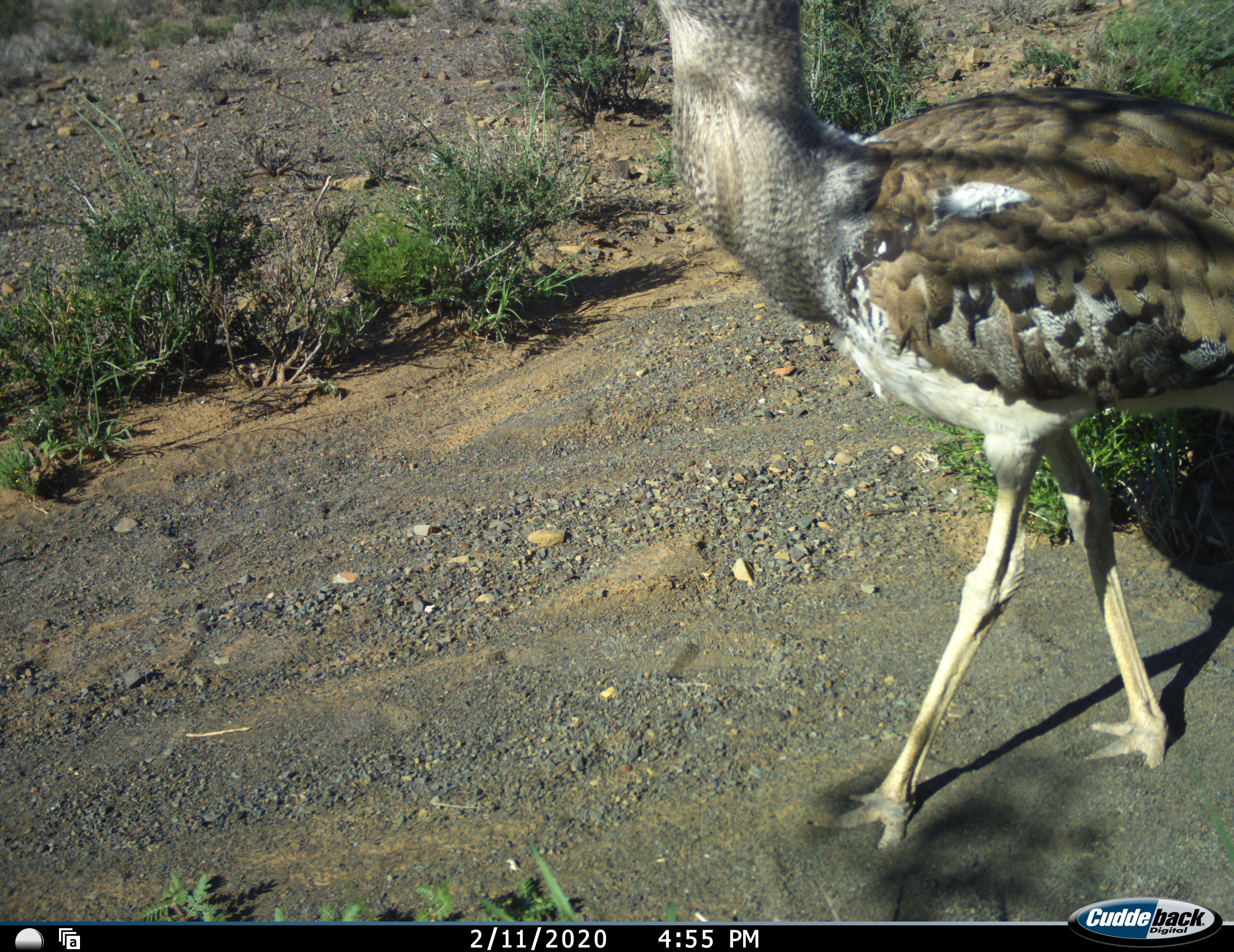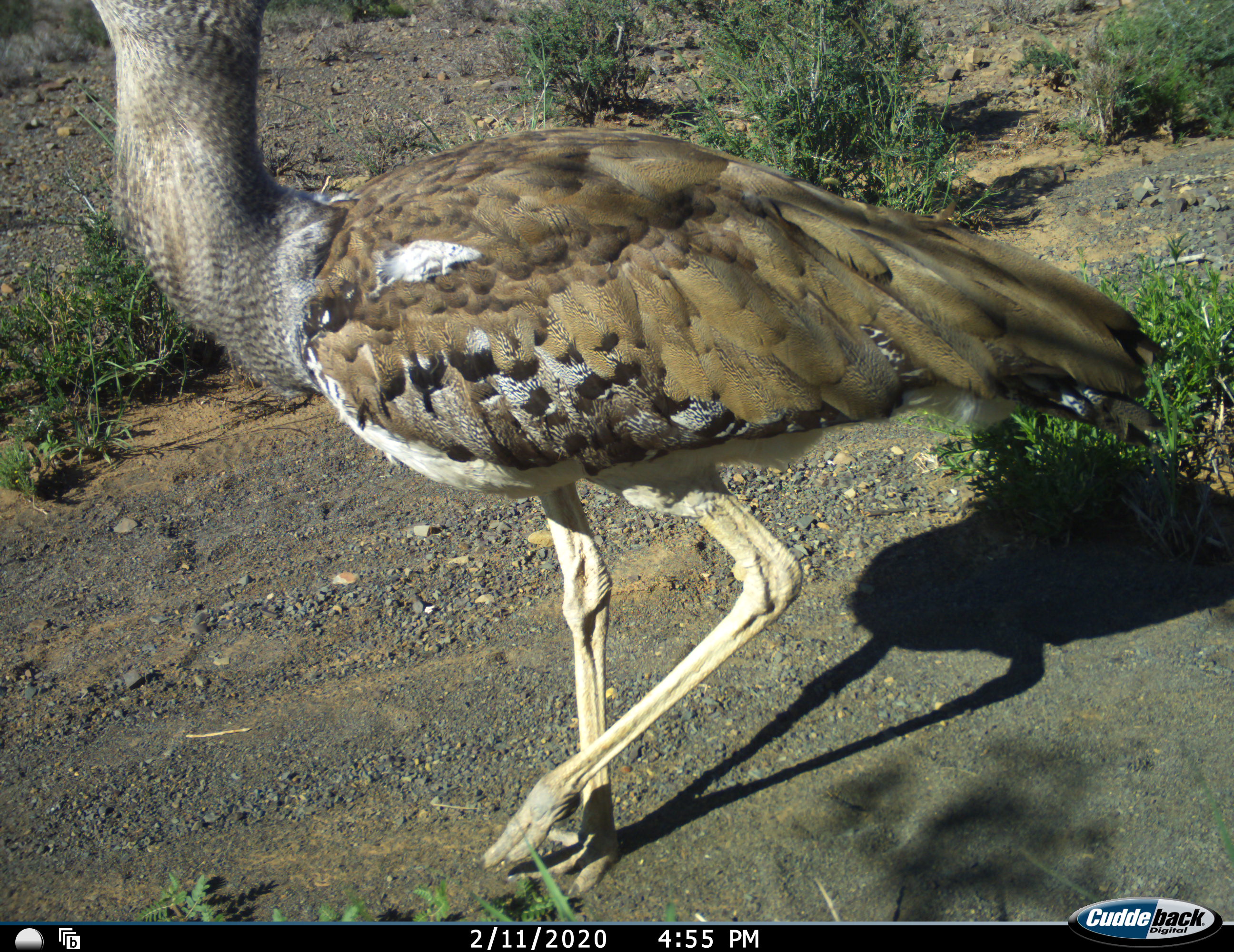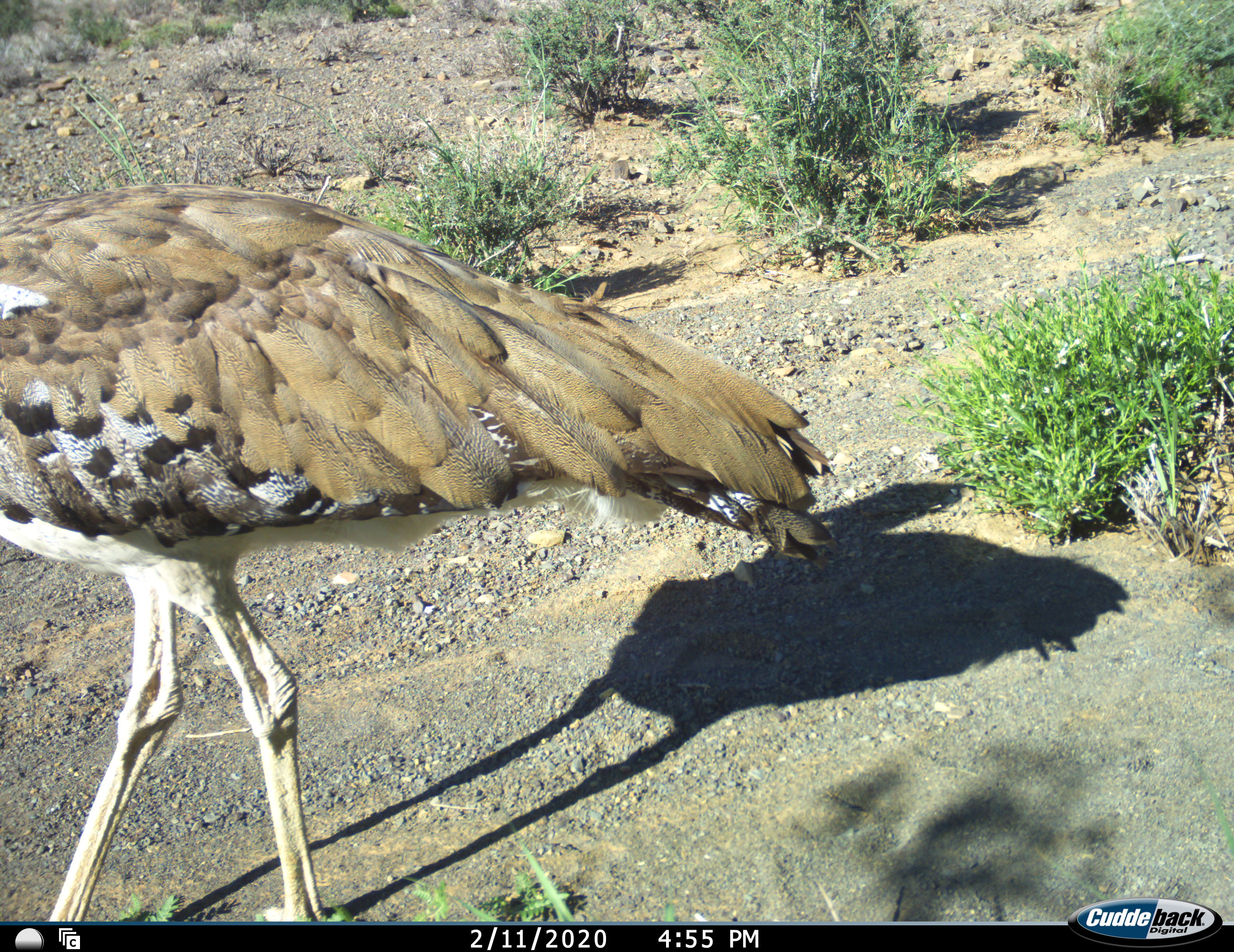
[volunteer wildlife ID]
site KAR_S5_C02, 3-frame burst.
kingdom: Animalia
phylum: Chordata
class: Aves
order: Otidiformes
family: Otididae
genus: Ardeotis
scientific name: Ardeotis kori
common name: kori bustard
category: bustardkori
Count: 1.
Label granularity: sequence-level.